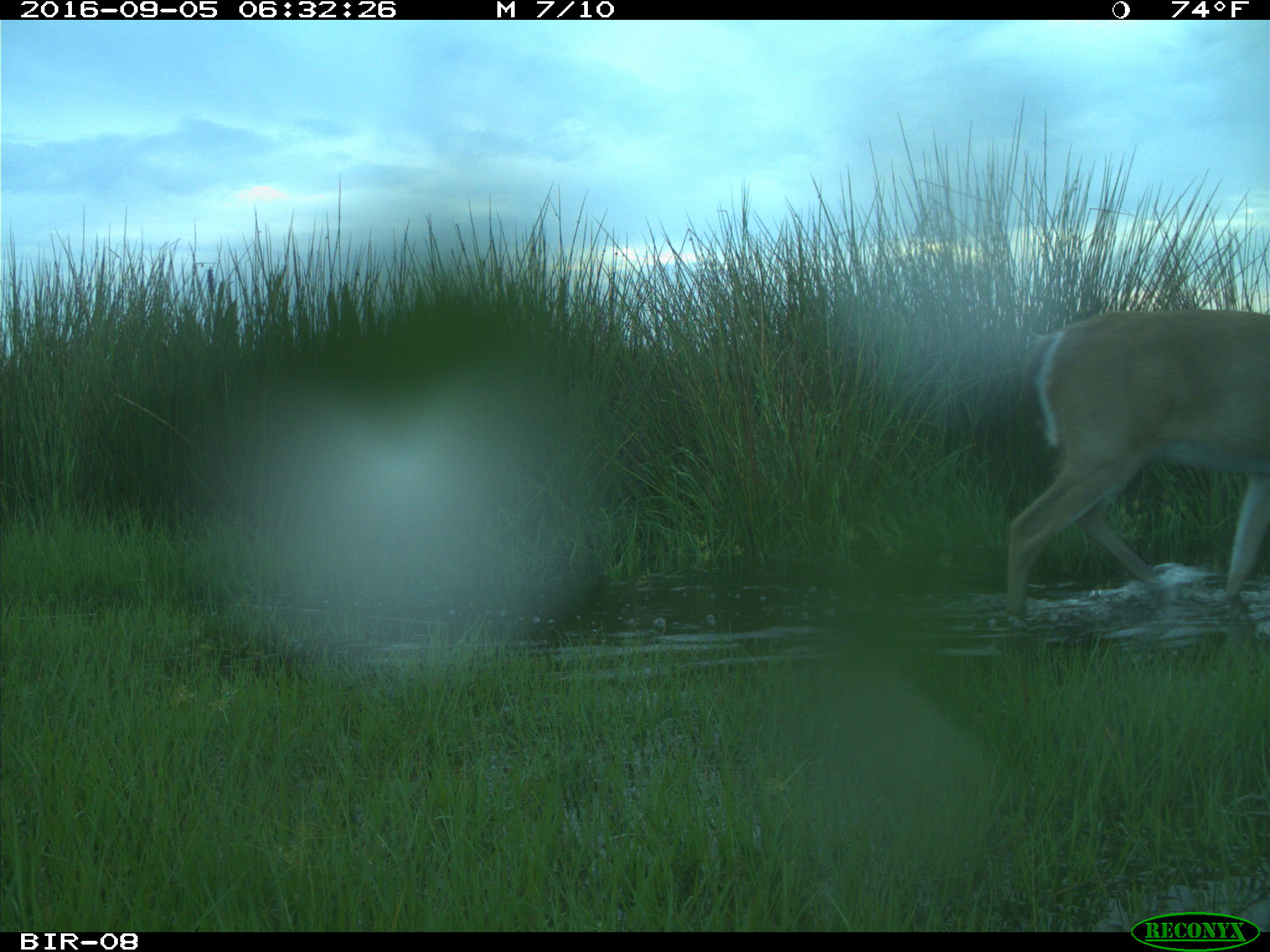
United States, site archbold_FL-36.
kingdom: Animalia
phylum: Chordata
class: Mammalia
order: Artiodactyla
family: Cervidae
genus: Odocoileus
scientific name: Odocoileus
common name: deer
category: unidentified deer